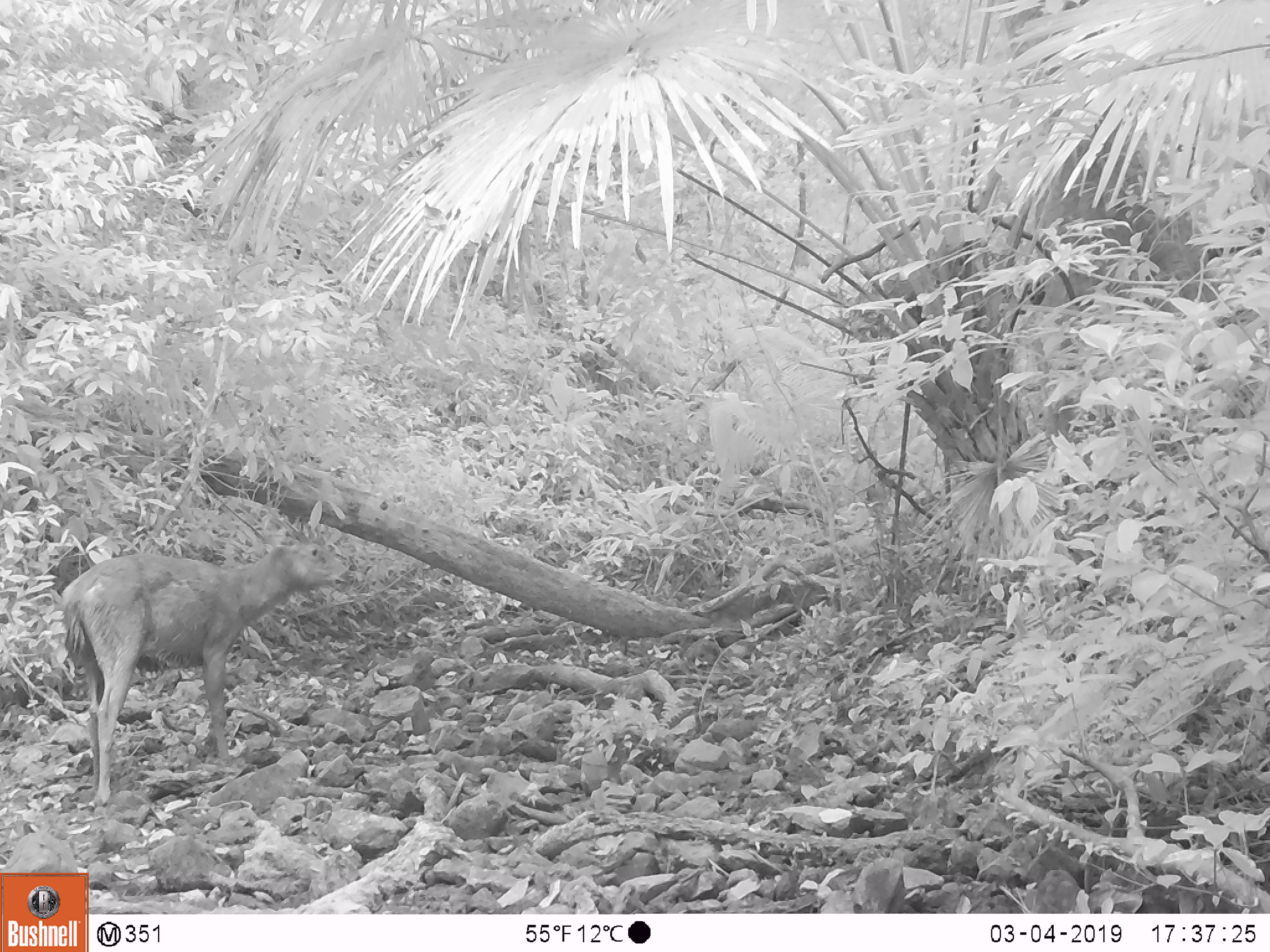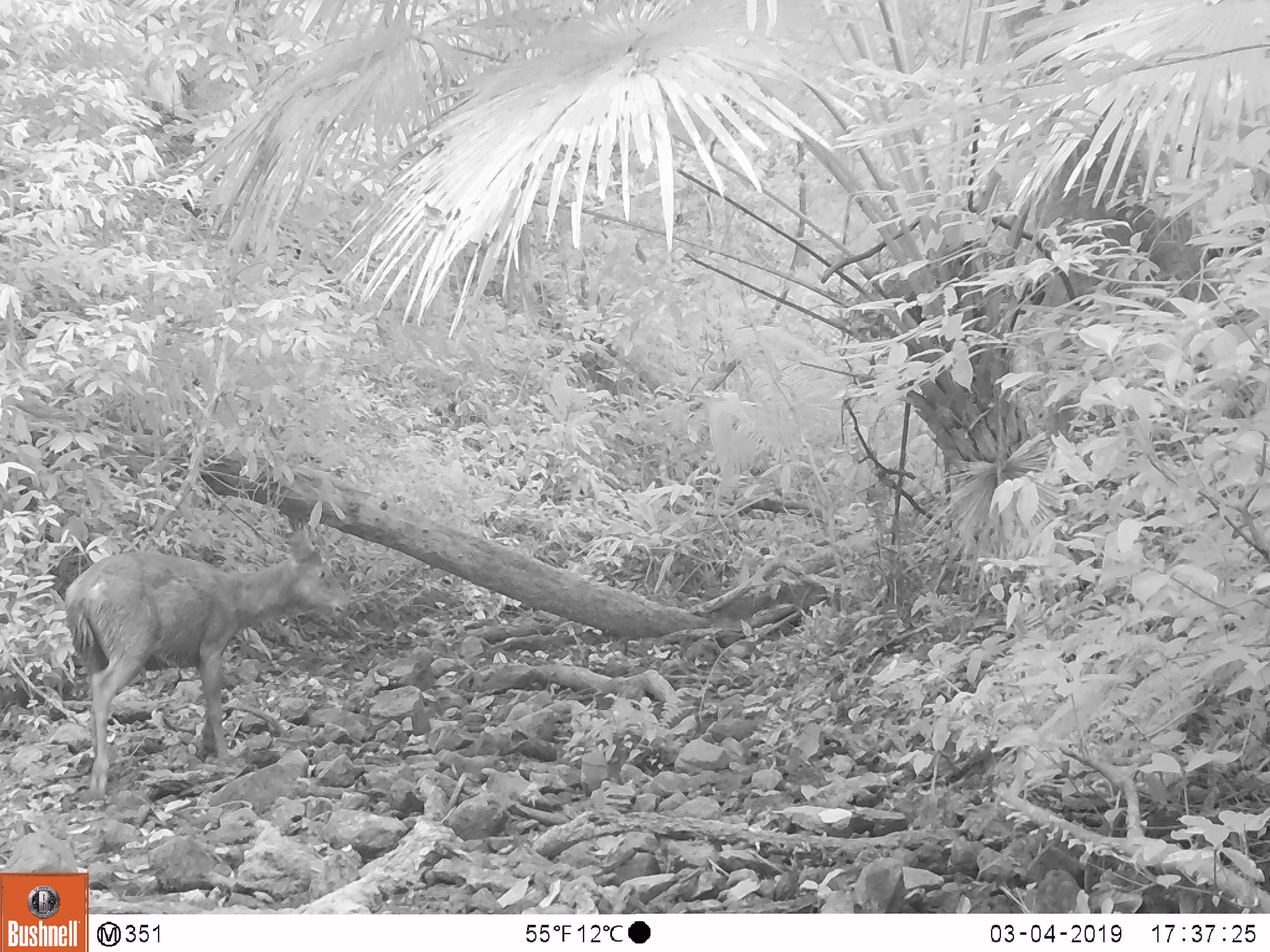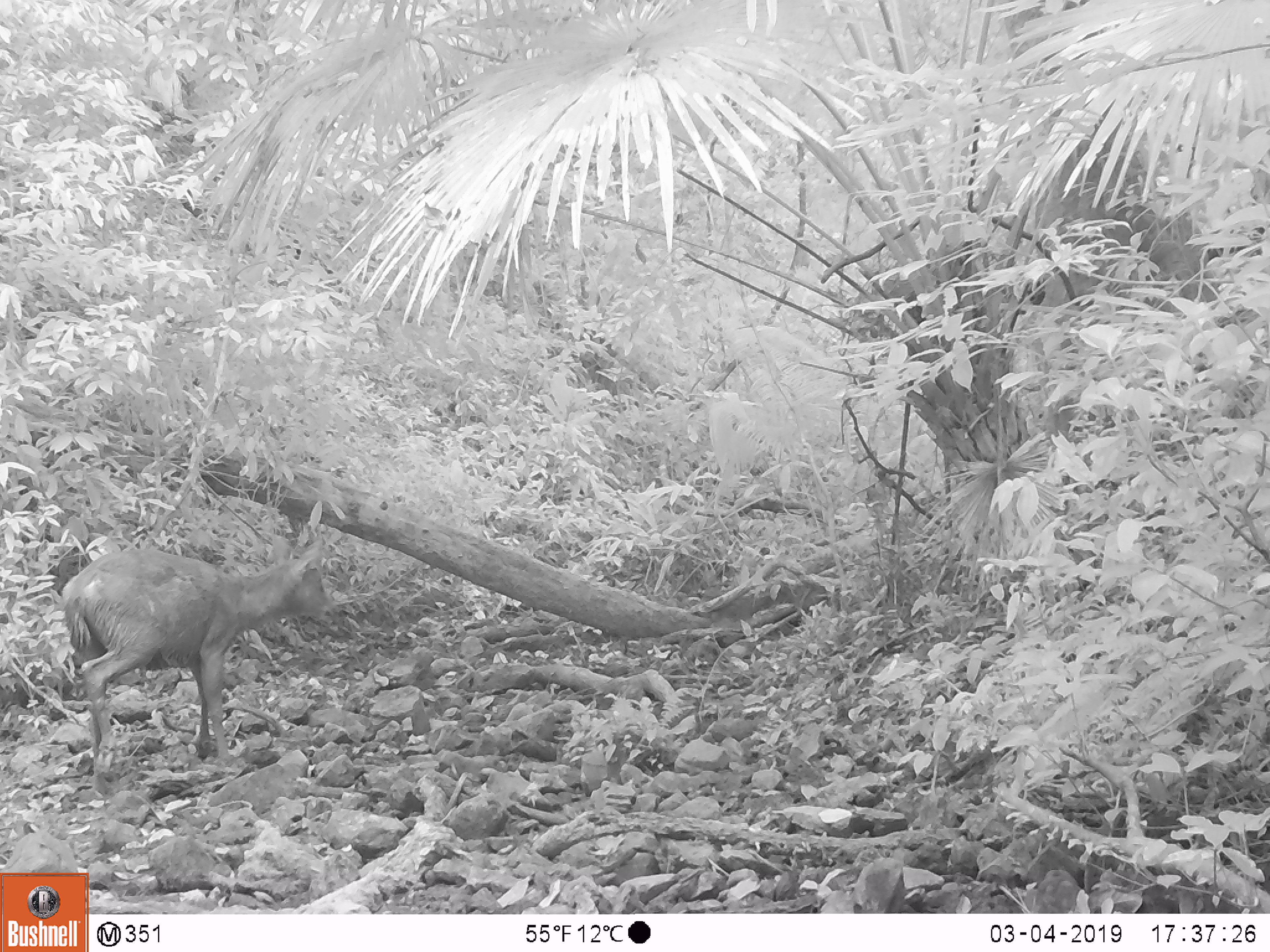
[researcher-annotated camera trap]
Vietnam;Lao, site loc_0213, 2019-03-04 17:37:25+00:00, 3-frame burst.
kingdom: Animalia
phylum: Chordata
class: Mammalia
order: Artiodactyla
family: Cervidae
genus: Rusa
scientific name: Rusa unicolor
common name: sambar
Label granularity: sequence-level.